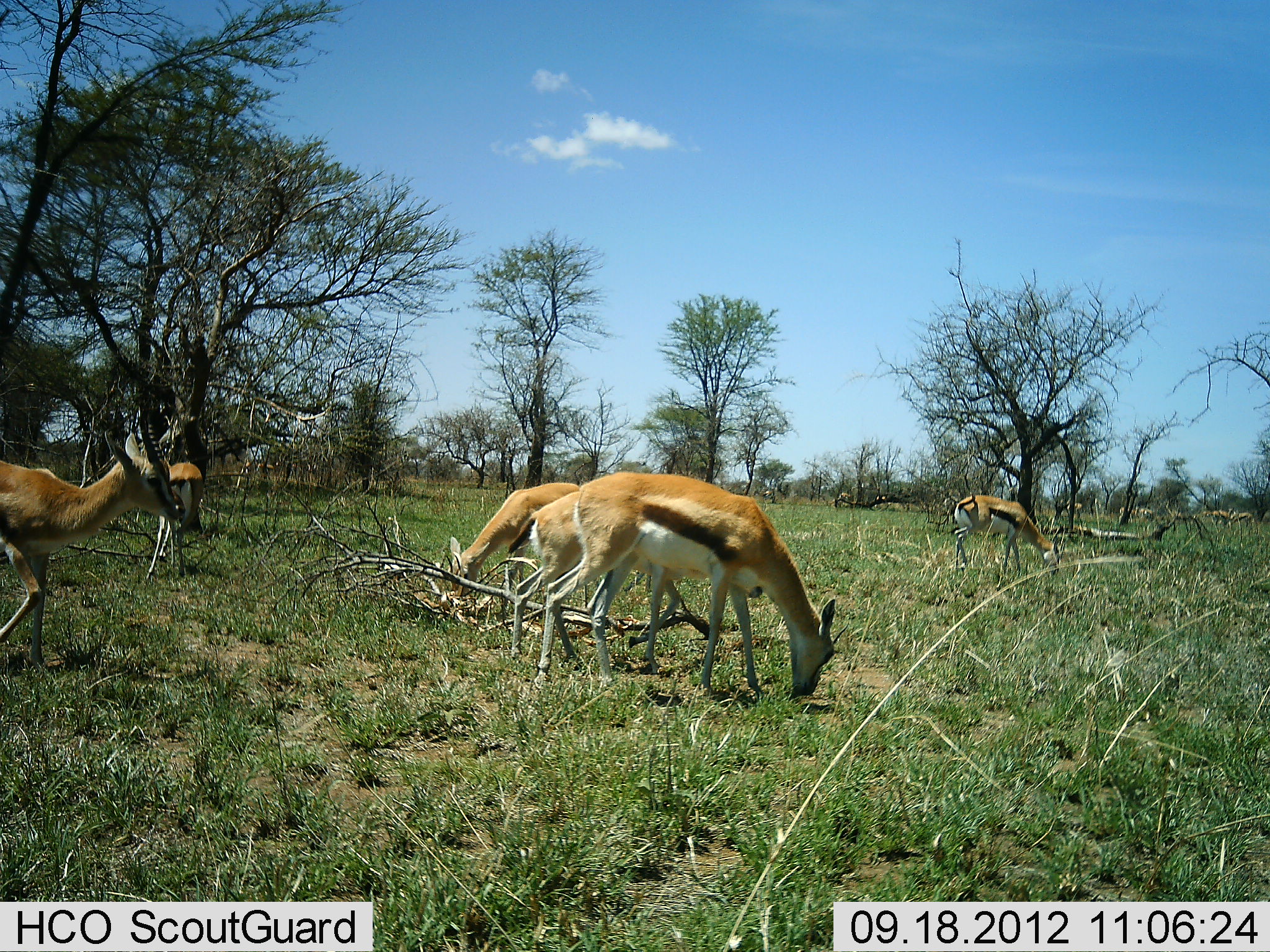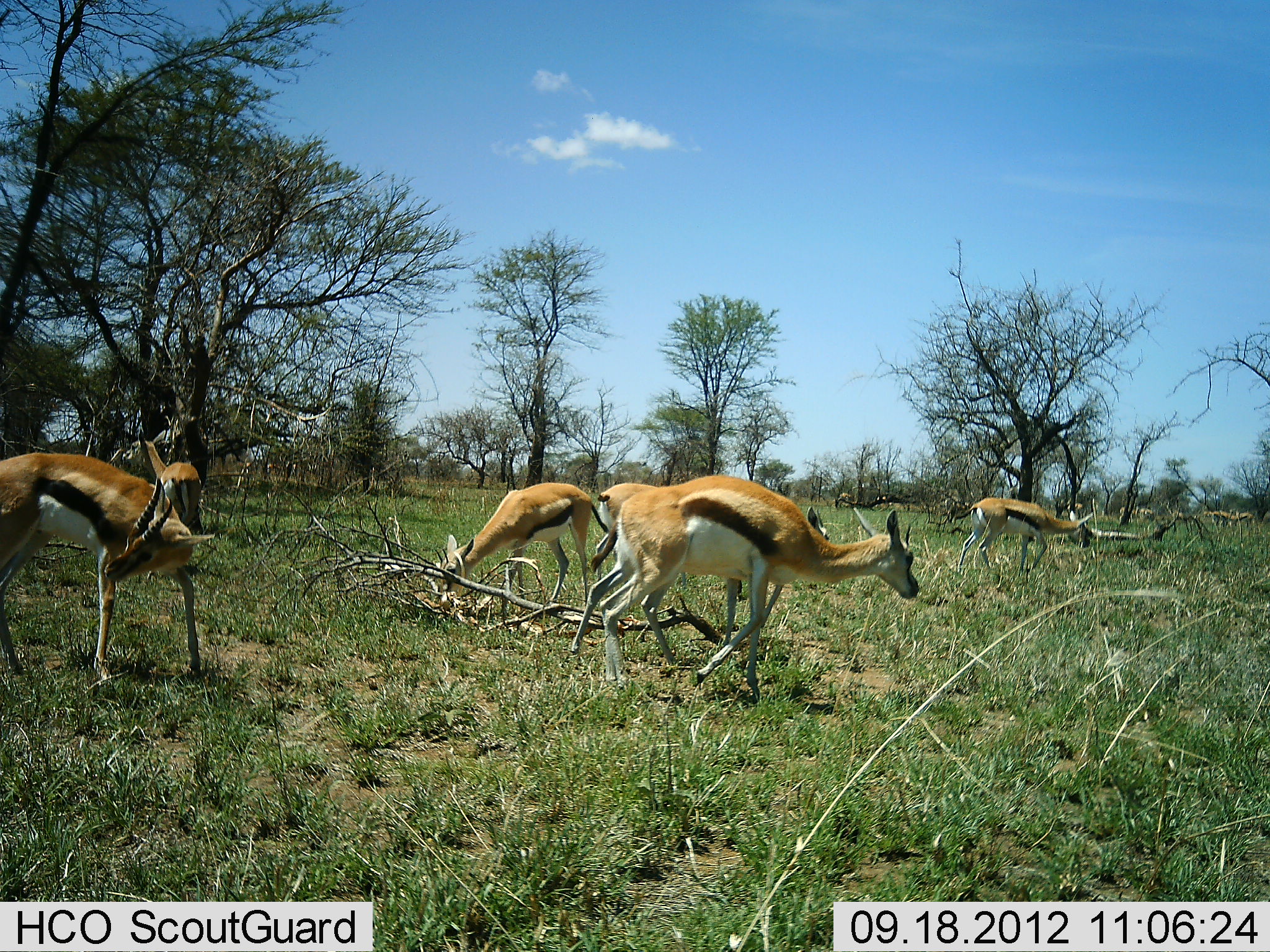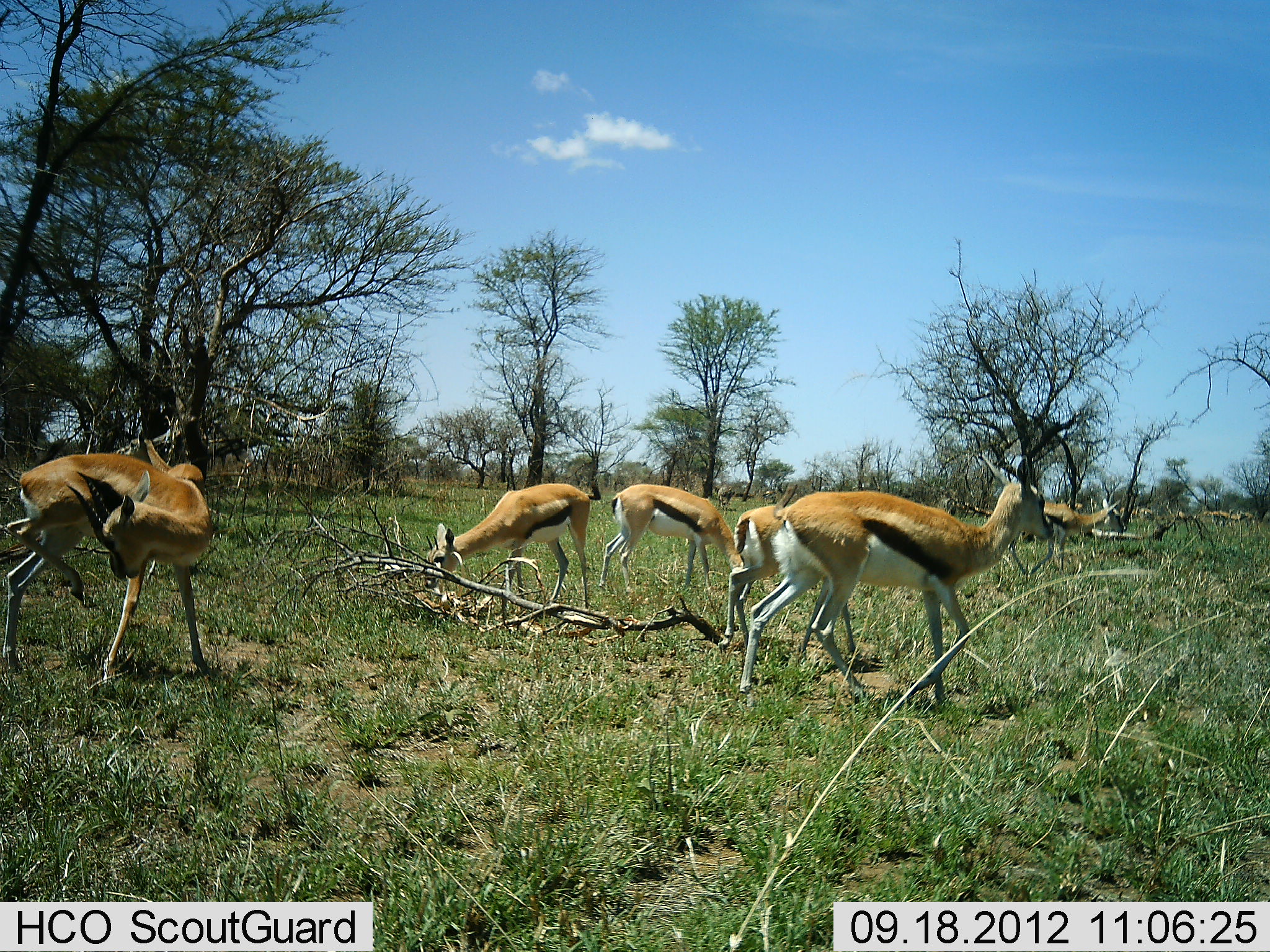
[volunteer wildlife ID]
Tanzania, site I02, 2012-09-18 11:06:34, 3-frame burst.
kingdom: Animalia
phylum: Chordata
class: Mammalia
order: Artiodactyla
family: Bovidae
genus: Eudorcas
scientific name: Eudorcas thomsonii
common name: thomson's gazelle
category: gazellethomsons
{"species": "gazellethomsons (thomson's gazelle) (Eudorcas thomsonii)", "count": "6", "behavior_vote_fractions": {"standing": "40%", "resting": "0%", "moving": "70%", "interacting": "0%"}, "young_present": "0%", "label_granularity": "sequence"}